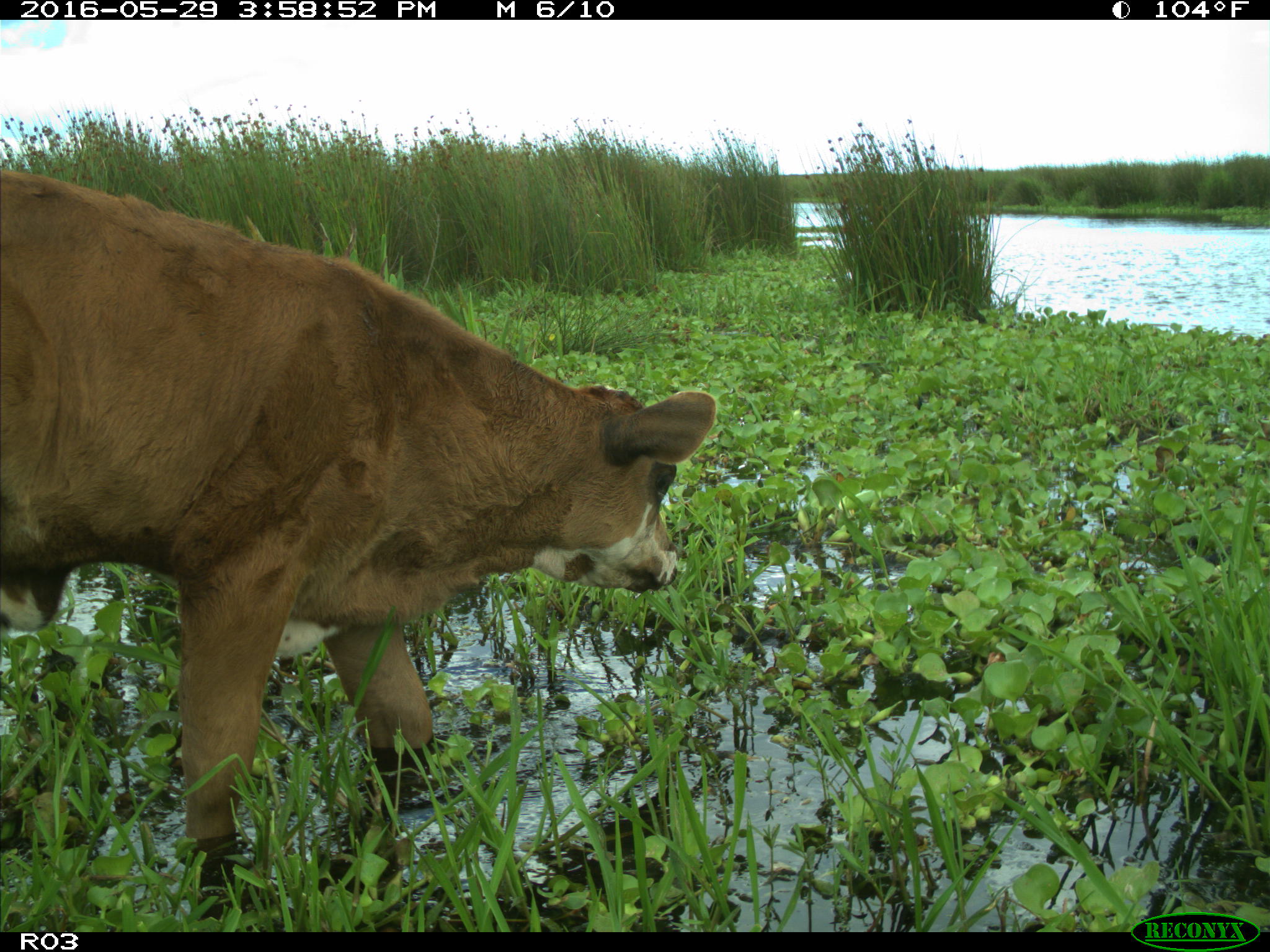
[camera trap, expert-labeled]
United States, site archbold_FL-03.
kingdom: Animalia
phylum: Chordata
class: Mammalia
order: Artiodactyla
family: Bovidae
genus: Bos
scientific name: Bos taurus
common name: domestic cow